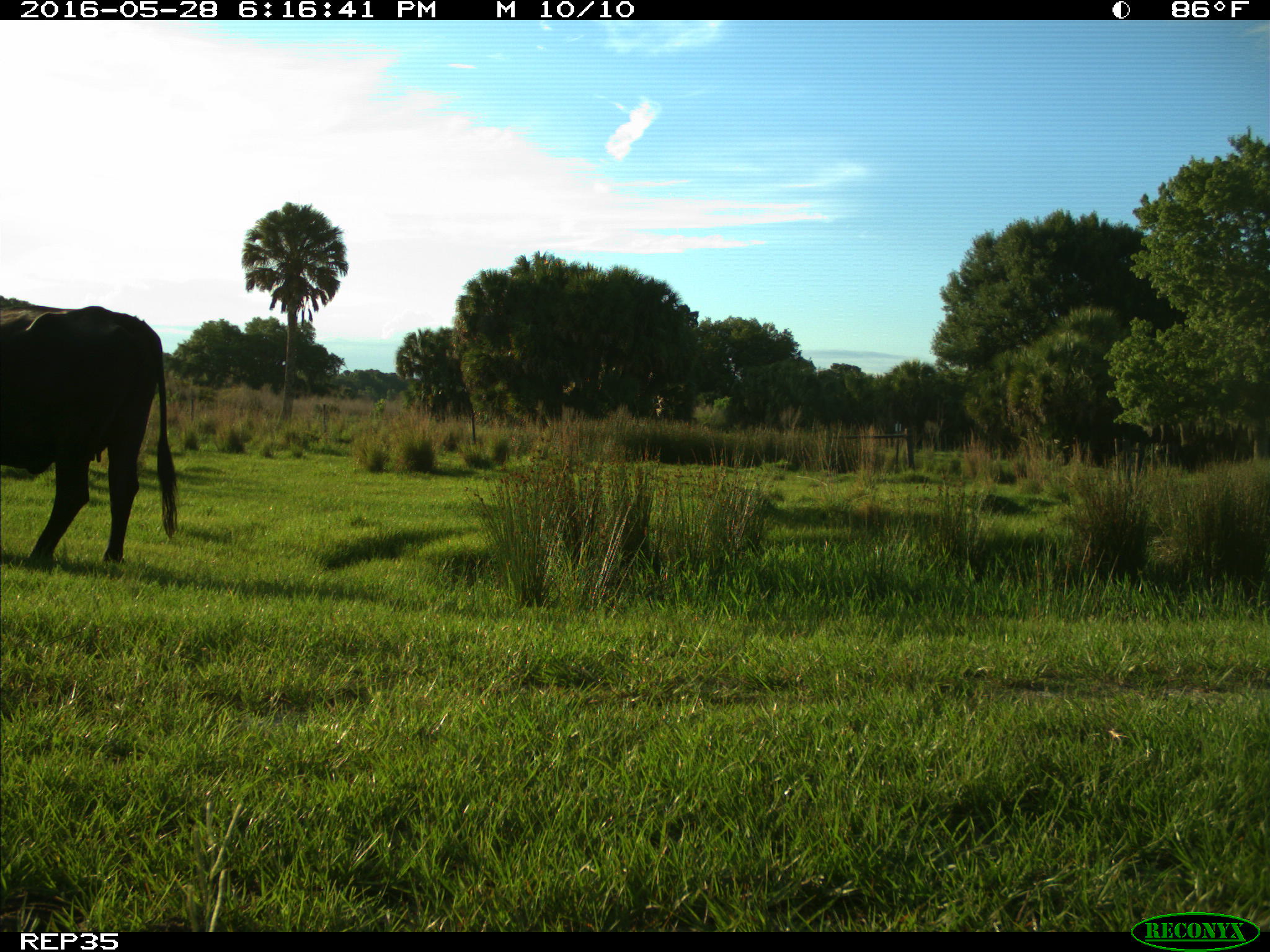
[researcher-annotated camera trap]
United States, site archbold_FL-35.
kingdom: Animalia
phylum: Chordata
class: Mammalia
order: Artiodactyla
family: Bovidae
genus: Bos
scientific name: Bos taurus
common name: domestic cow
Bos taurus (domestic cow).